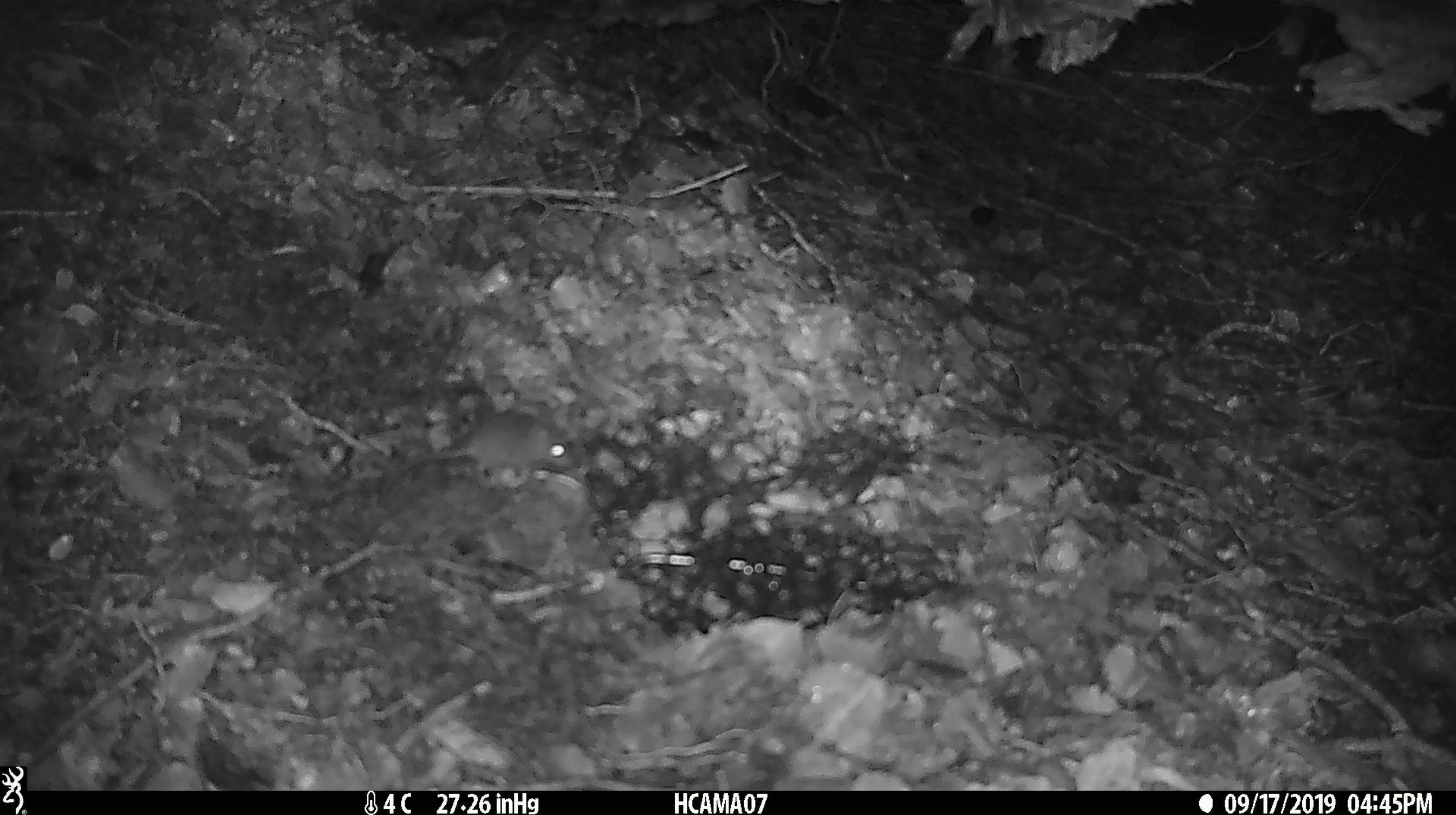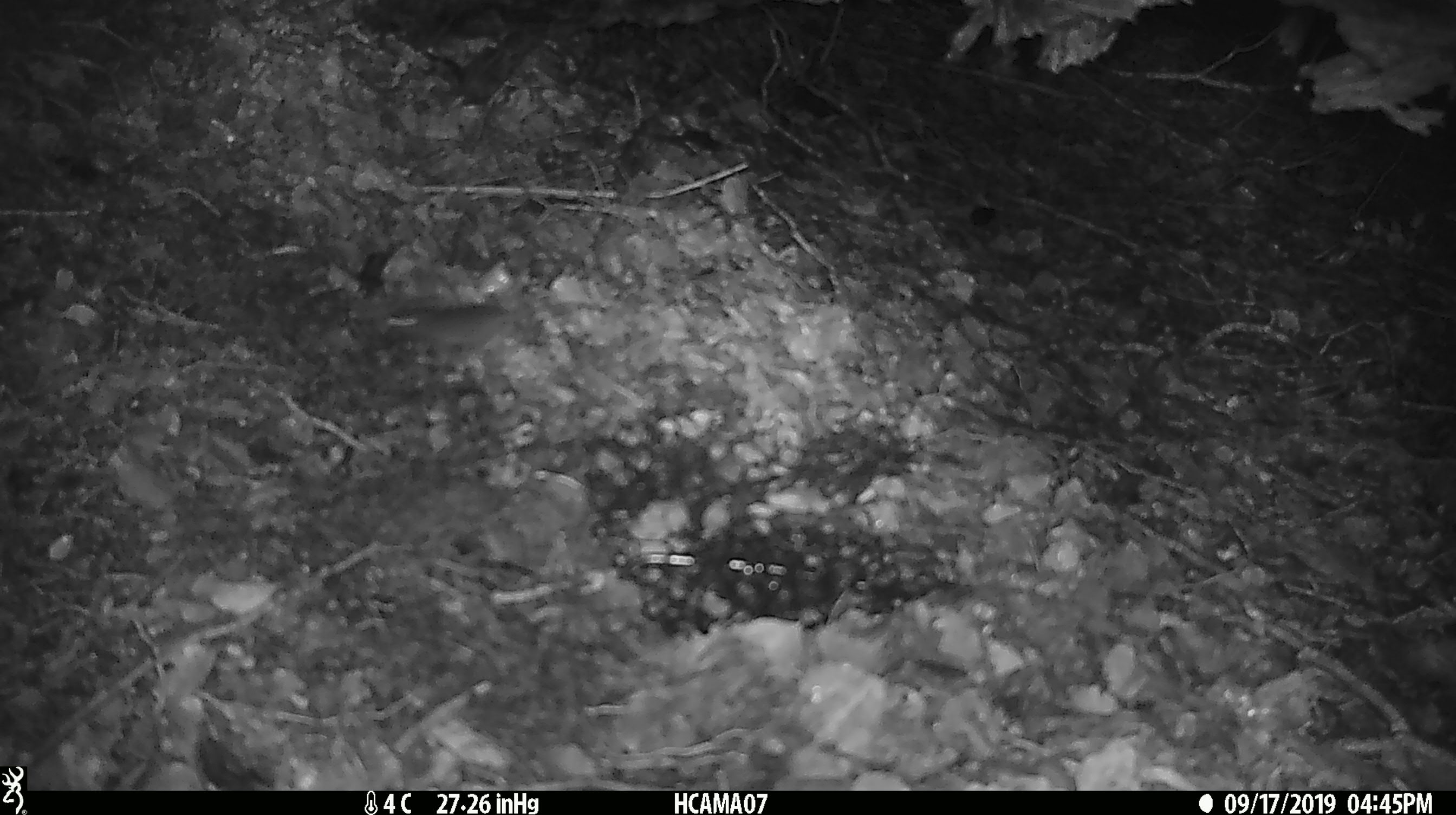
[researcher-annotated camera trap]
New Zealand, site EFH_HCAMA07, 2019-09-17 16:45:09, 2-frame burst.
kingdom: Animalia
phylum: Chordata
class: Mammalia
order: Rodentia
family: Muridae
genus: Mus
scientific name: Mus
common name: mouse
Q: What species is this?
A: Mouse (Mus).